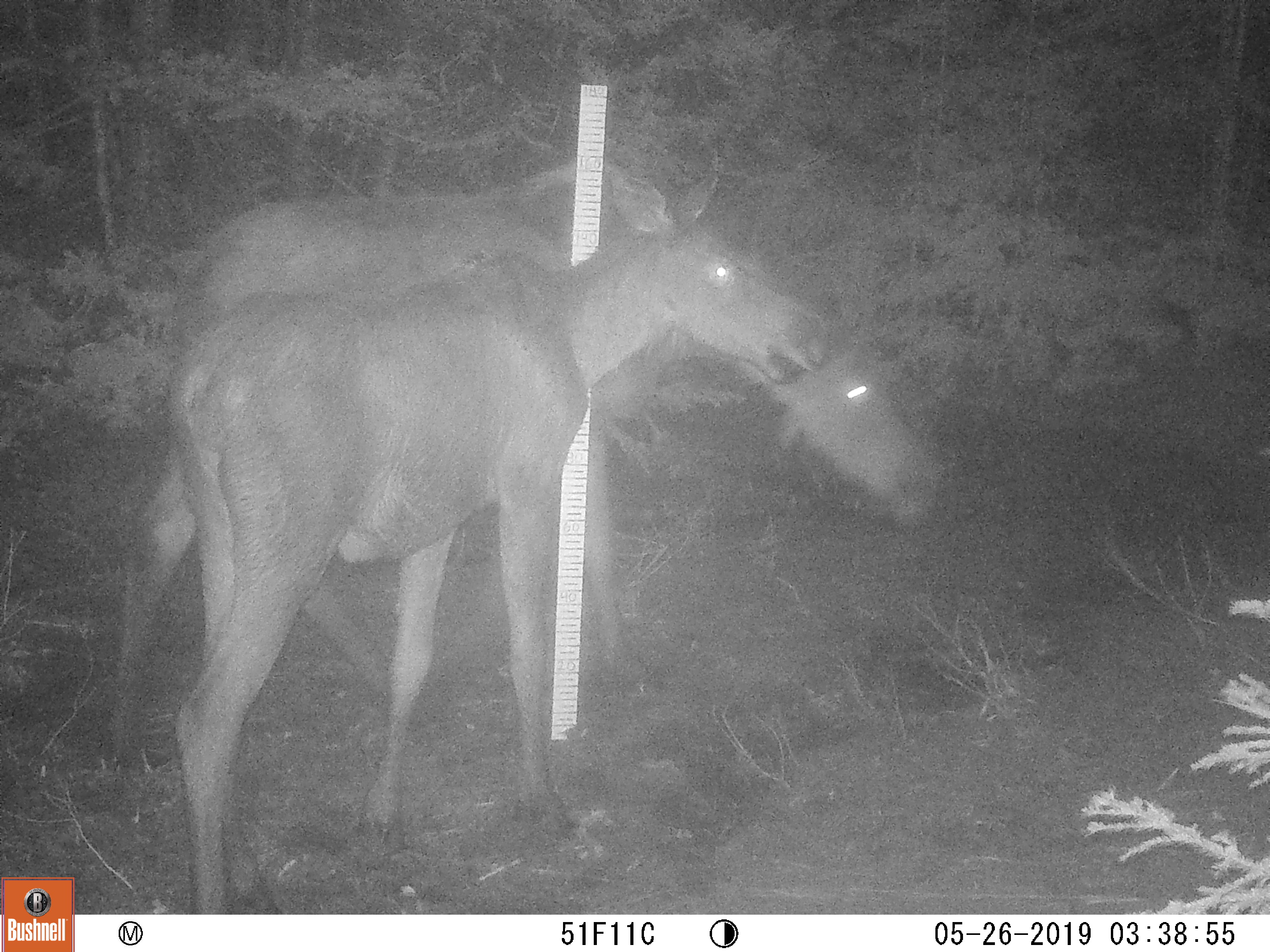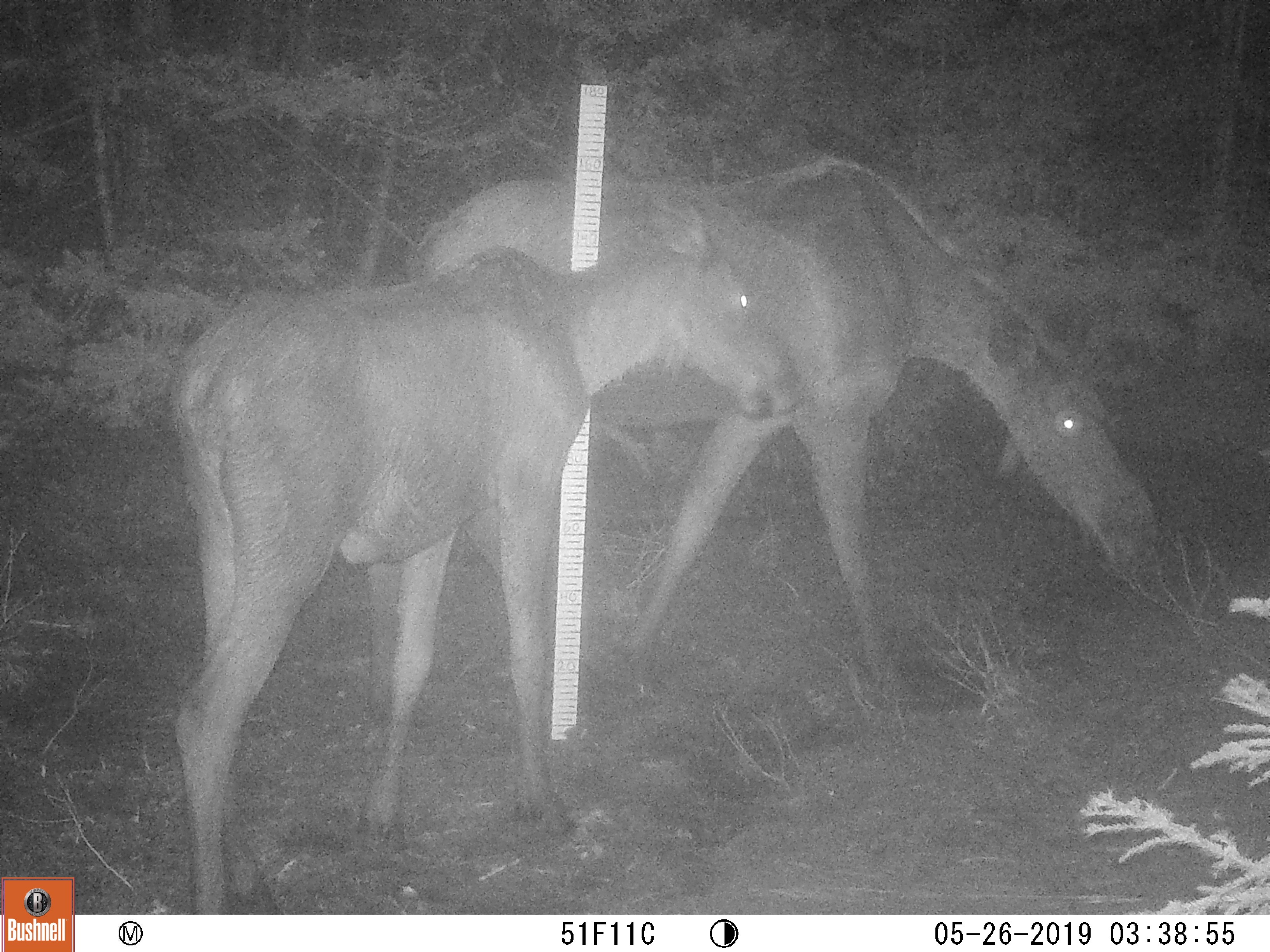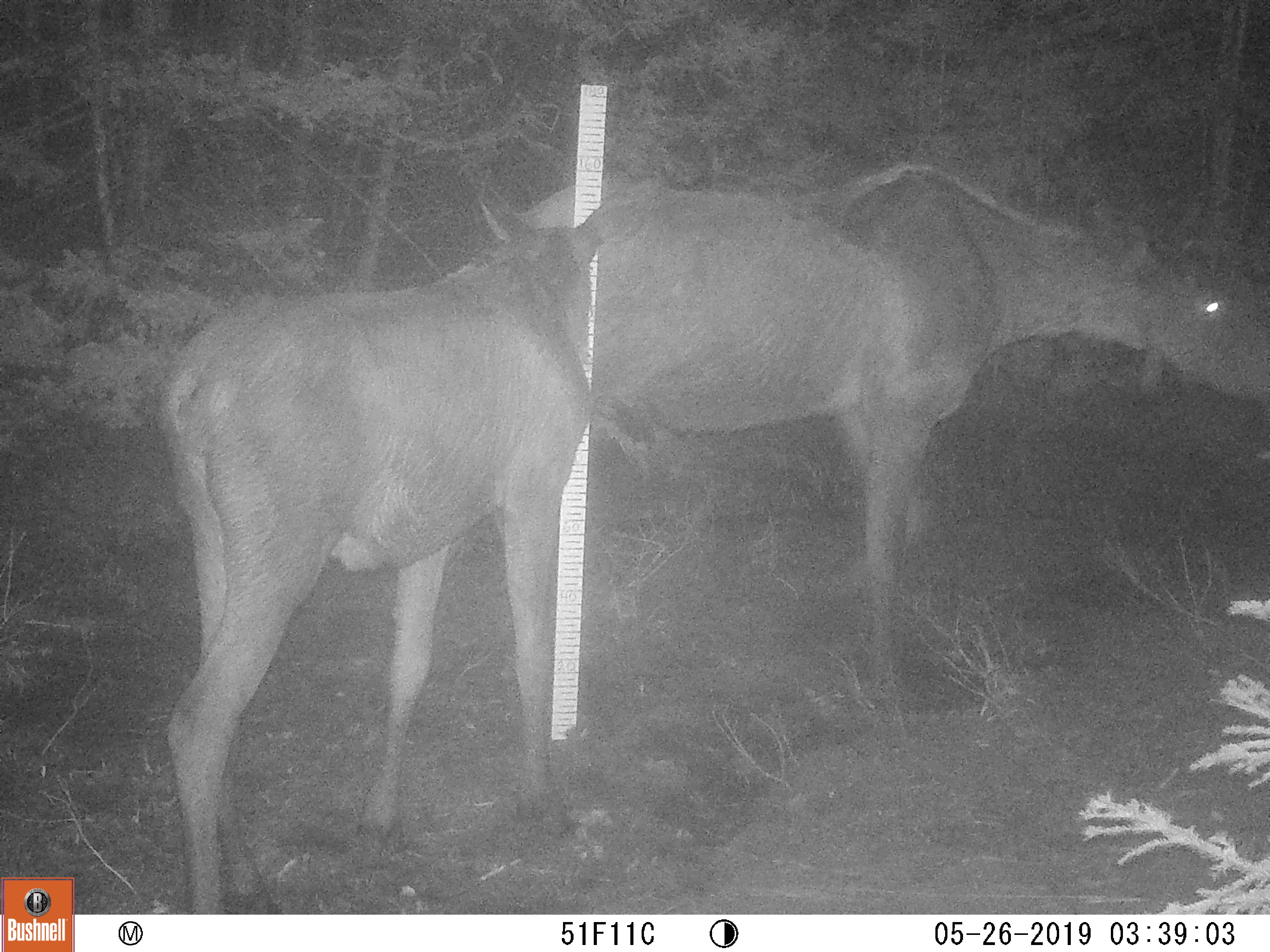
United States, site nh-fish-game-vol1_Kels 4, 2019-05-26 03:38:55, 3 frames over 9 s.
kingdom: Animalia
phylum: Chordata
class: Mammalia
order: Artiodactyla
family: Cervidae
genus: Alces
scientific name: Alces alces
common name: moose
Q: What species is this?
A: Moose (Alces alces).